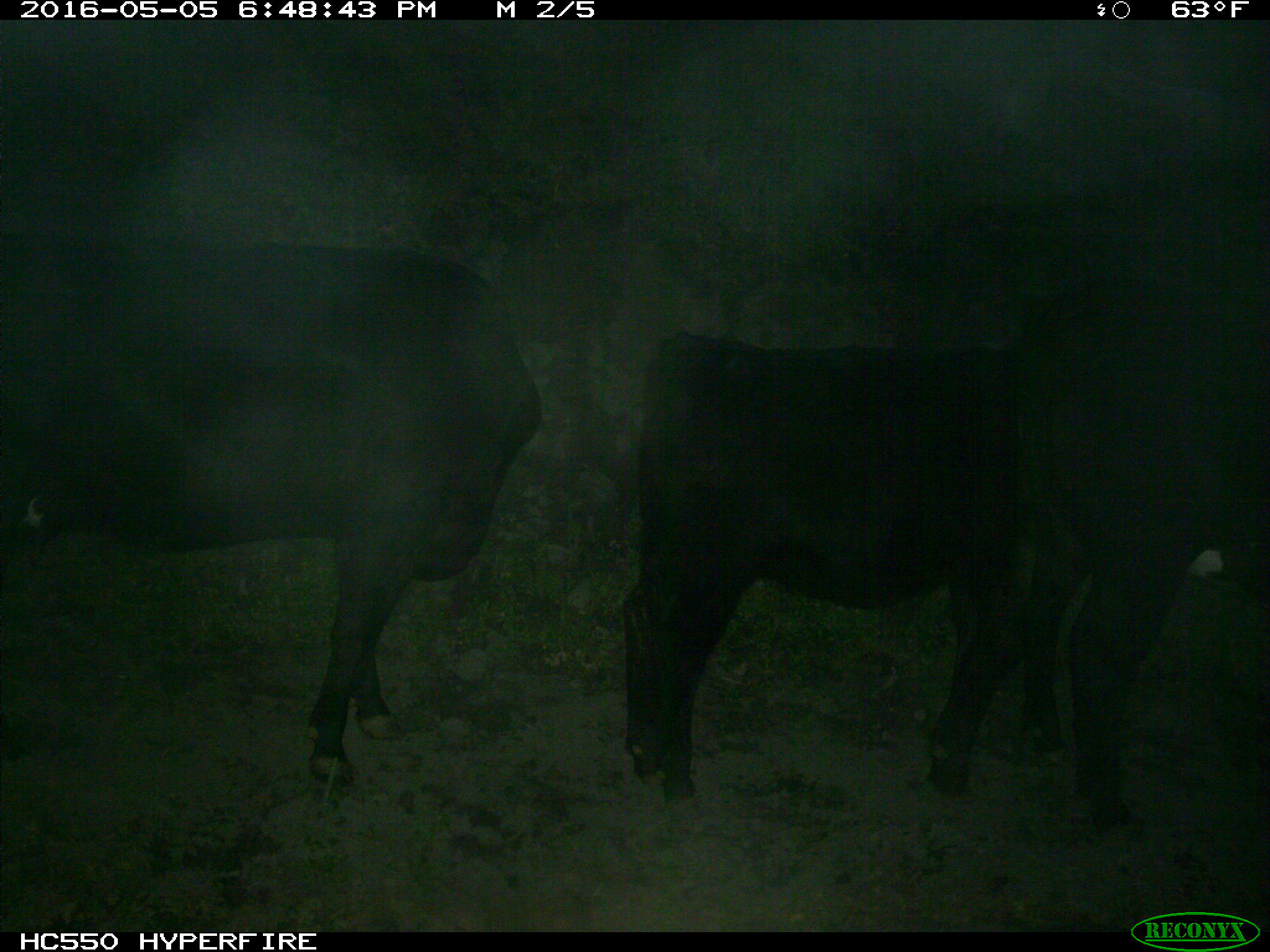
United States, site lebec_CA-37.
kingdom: Animalia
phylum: Chordata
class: Mammalia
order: Artiodactyla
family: Bovidae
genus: Bos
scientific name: Bos taurus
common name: domestic cow